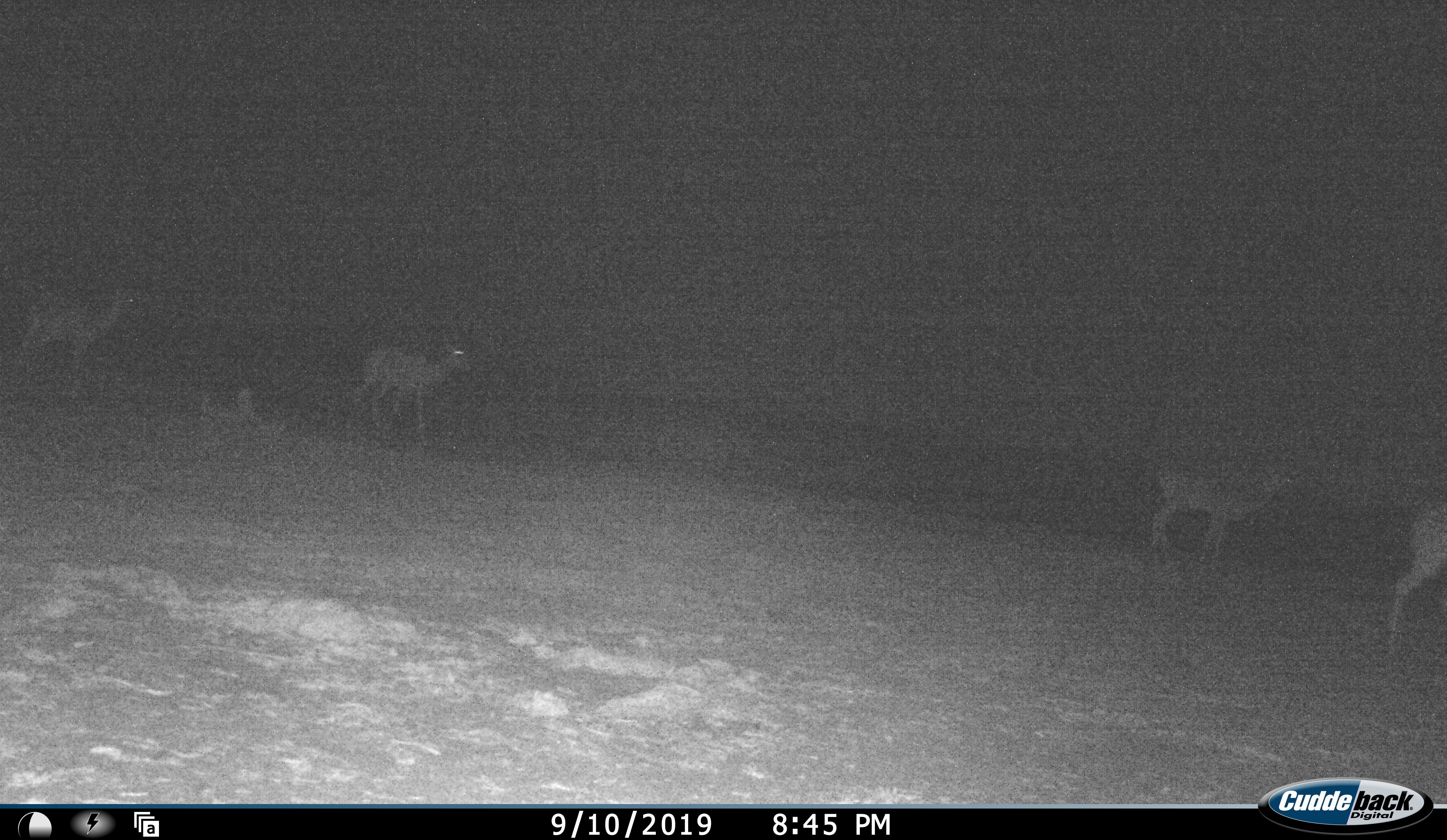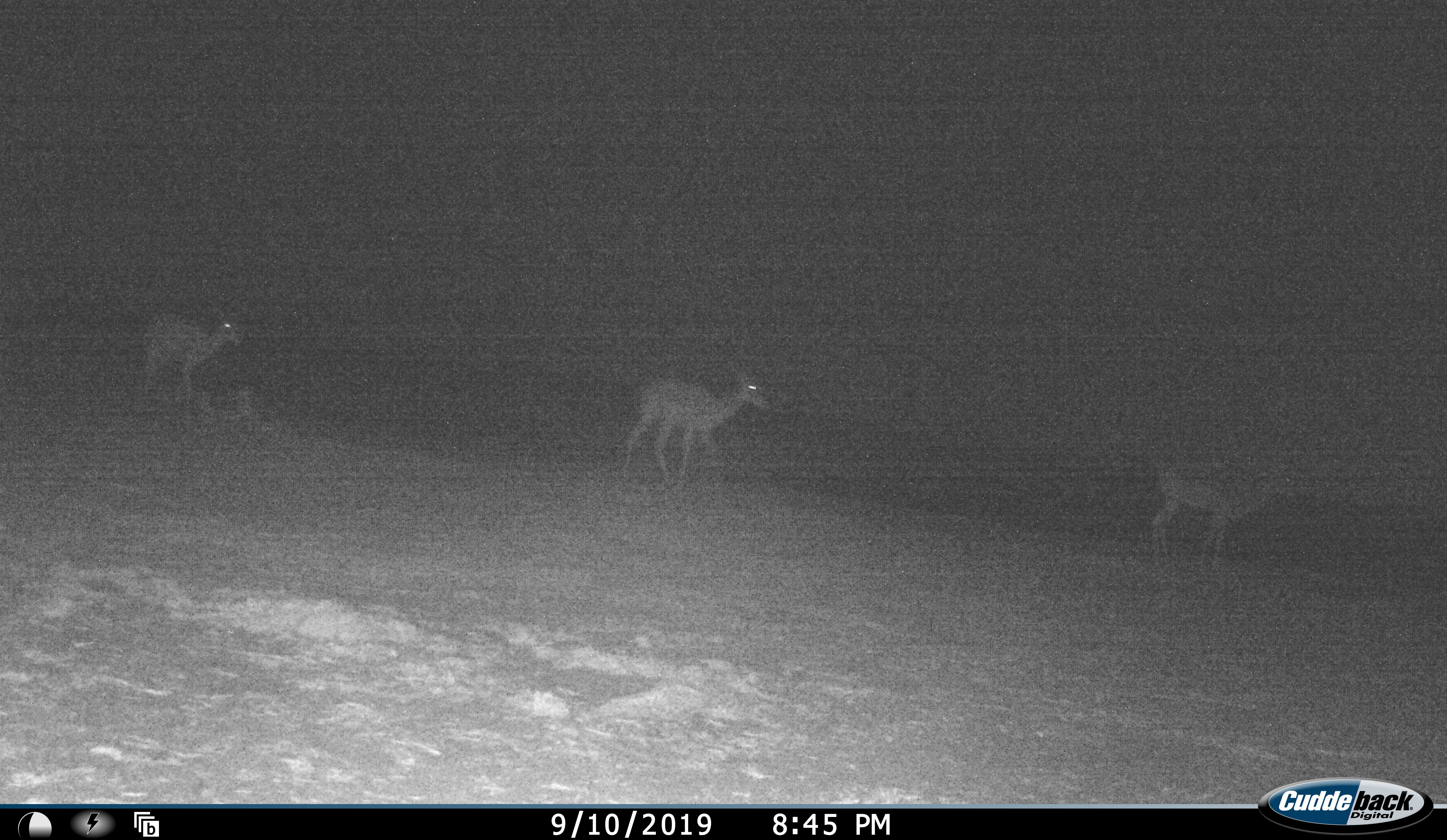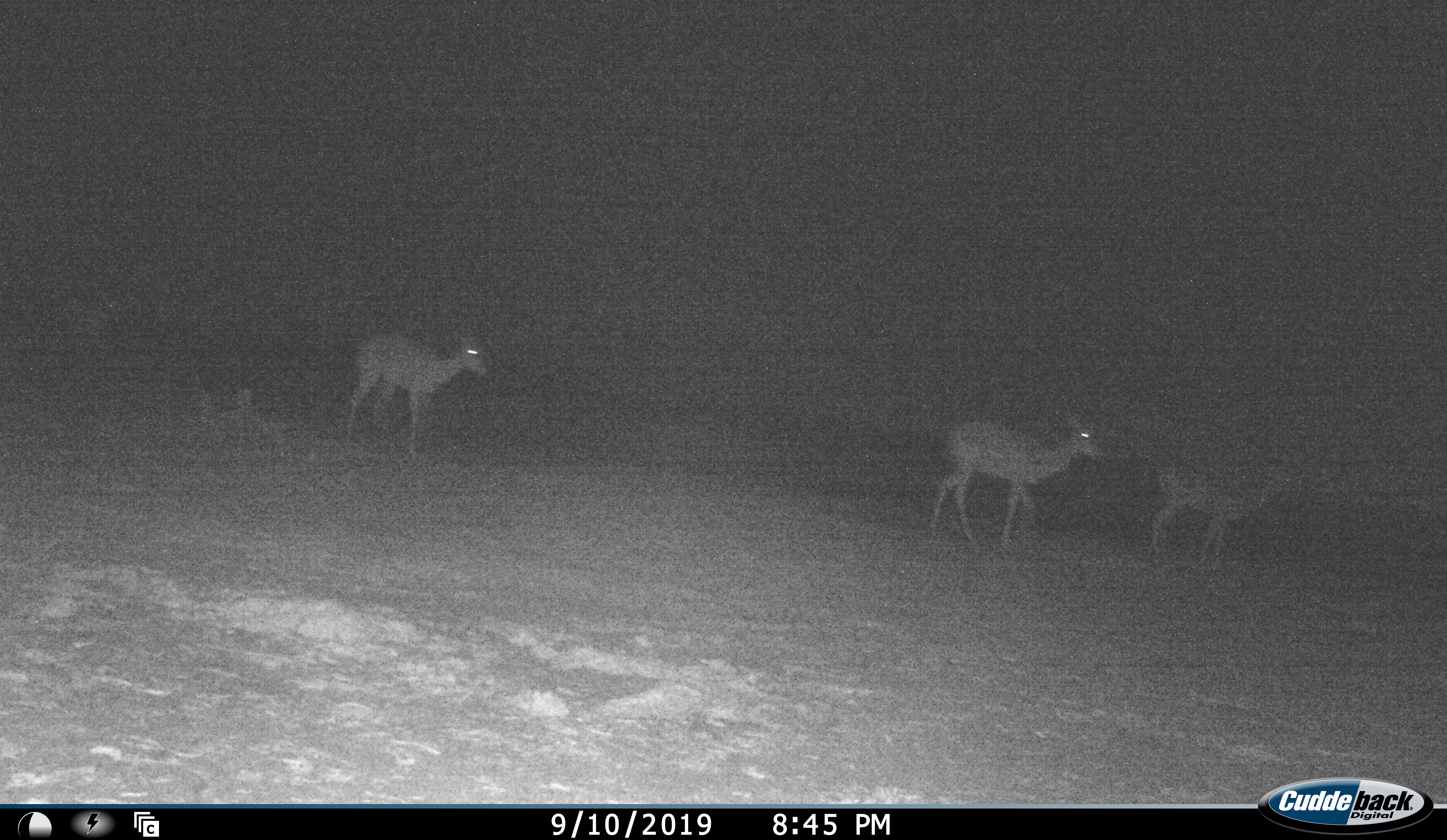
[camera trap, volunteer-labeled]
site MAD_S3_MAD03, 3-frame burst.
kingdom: Animalia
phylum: Chordata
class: Mammalia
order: Artiodactyla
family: Bovidae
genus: Aepyceros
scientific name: Aepyceros melampus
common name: impala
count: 4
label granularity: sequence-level